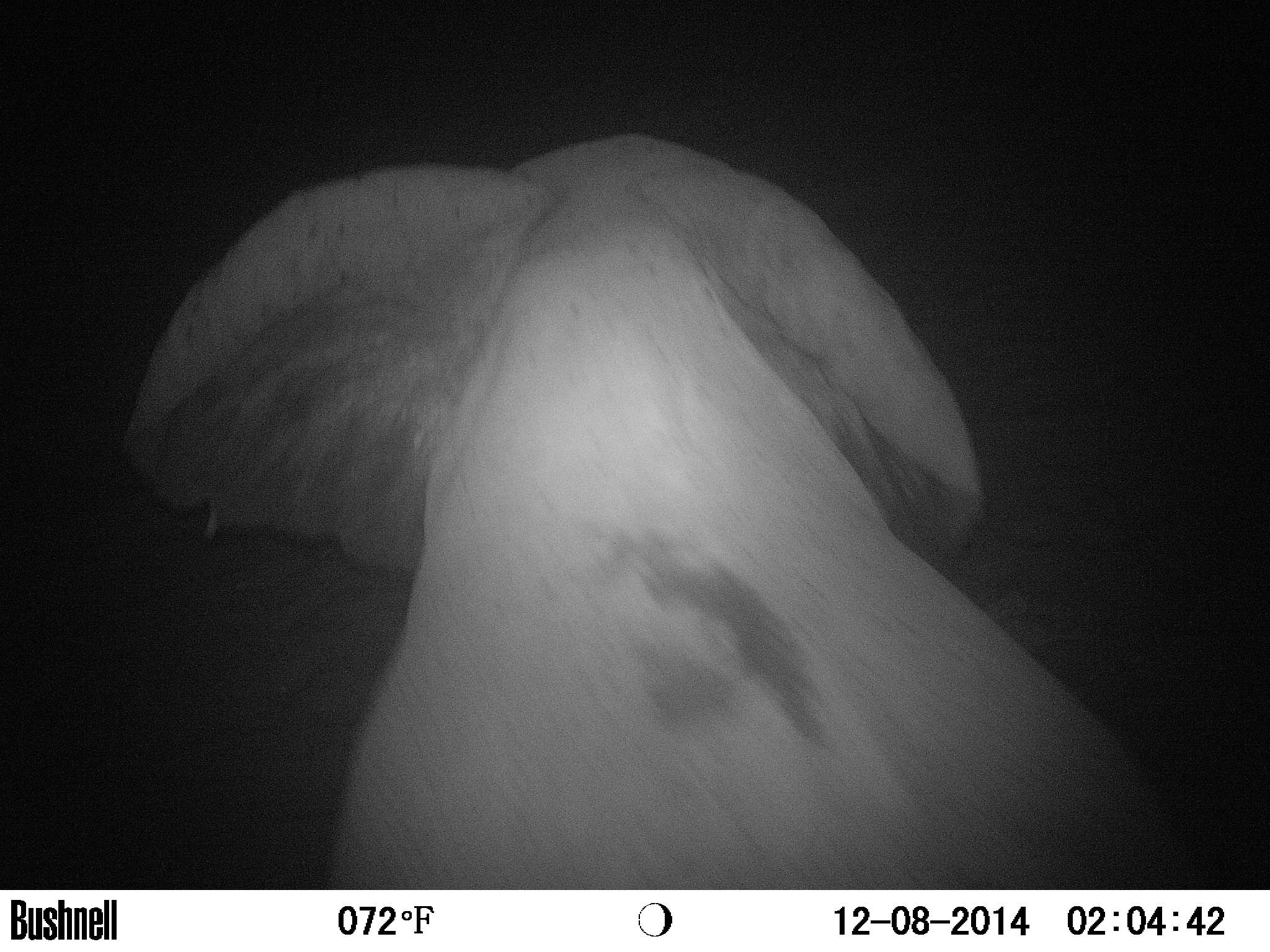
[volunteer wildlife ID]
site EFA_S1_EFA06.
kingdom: Animalia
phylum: Chordata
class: Mammalia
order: Proboscidea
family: Elephantidae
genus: Loxodonta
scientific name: Loxodonta africana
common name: african bush elephant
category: elephant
Elephant (african bush elephant) (Loxodonta africana), count 1. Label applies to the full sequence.